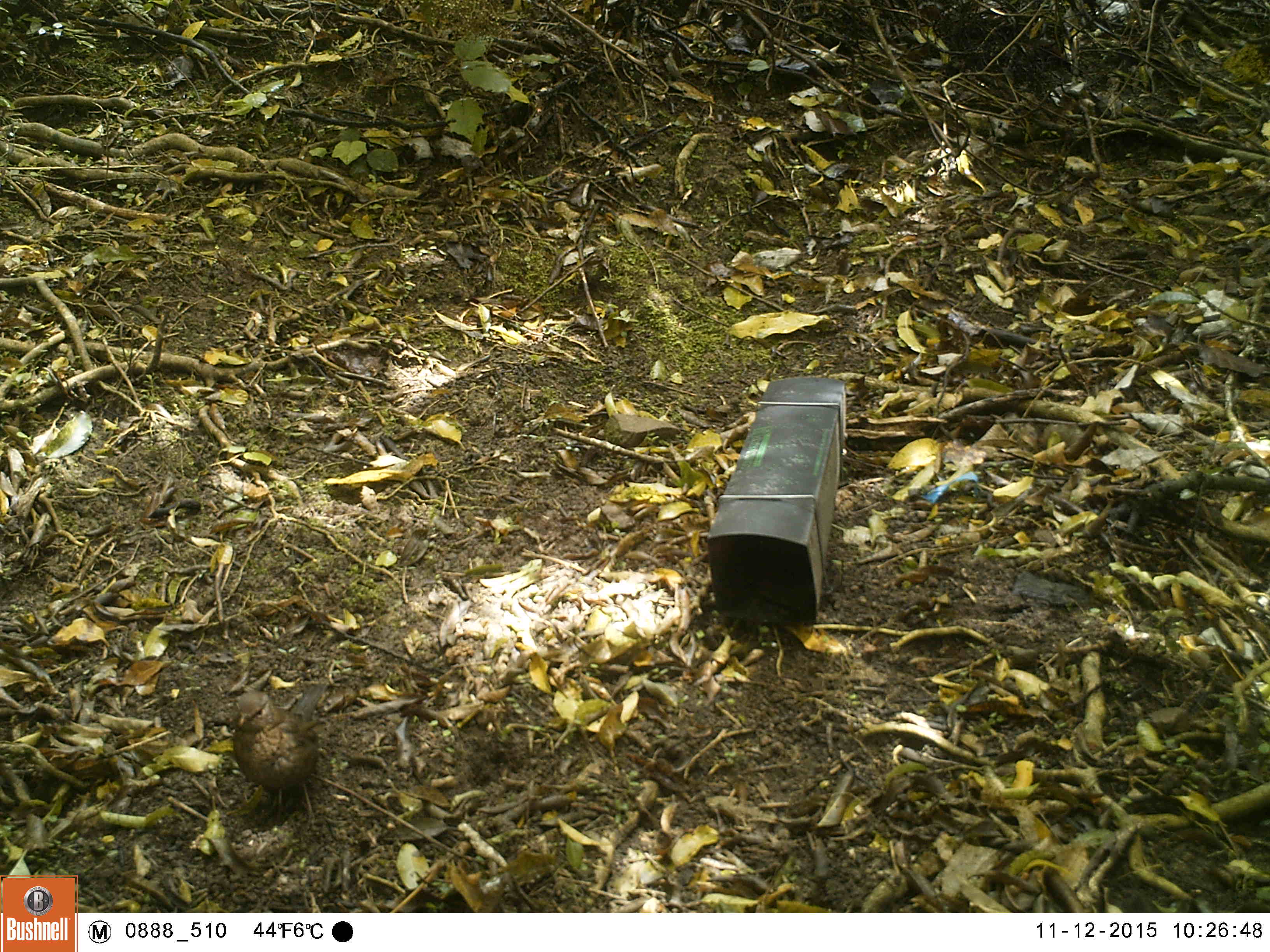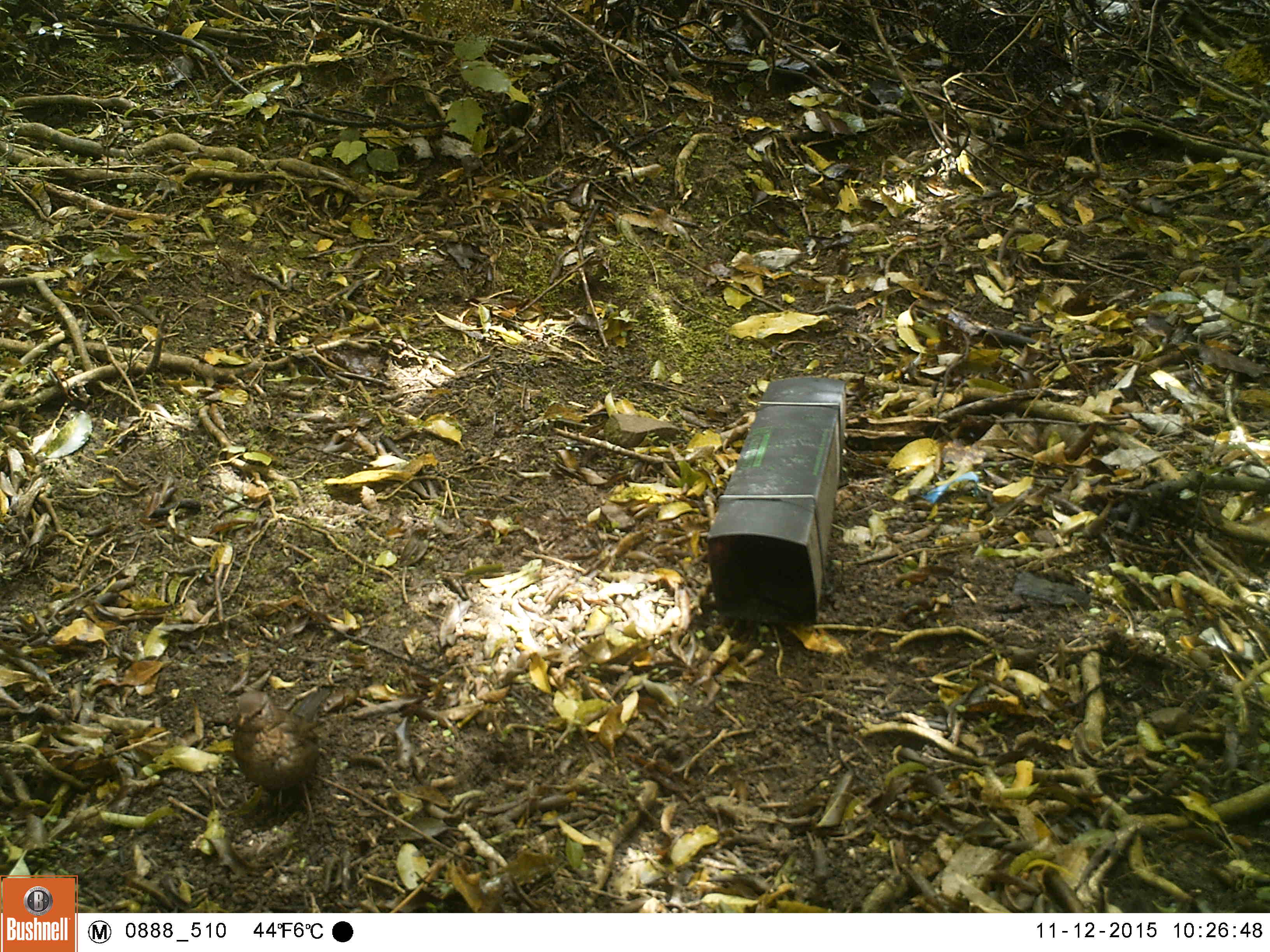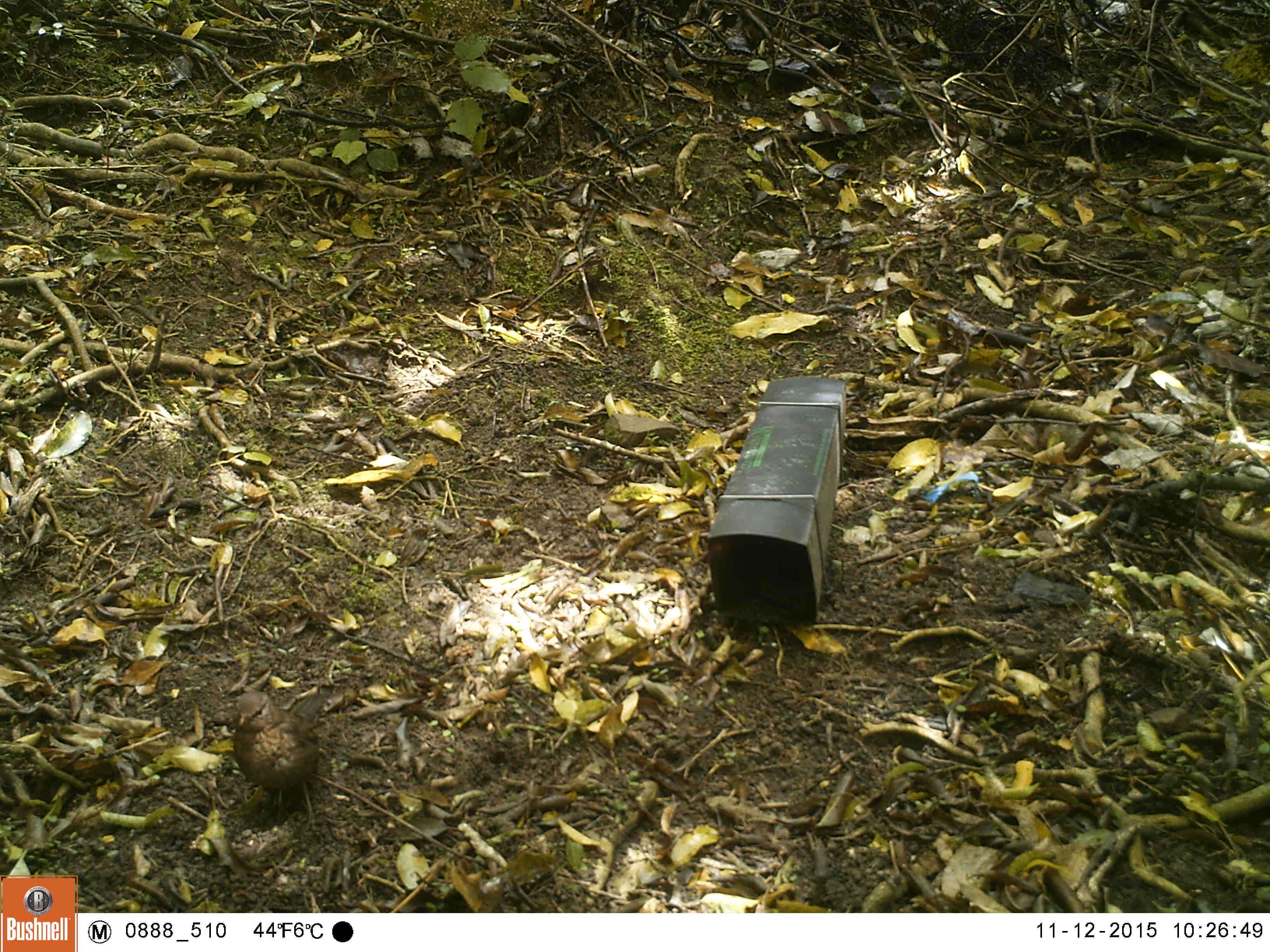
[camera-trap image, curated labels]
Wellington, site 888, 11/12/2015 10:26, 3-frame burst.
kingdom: Animalia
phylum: Chordata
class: Aves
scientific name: Aves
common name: bird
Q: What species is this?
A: Bird (Aves).